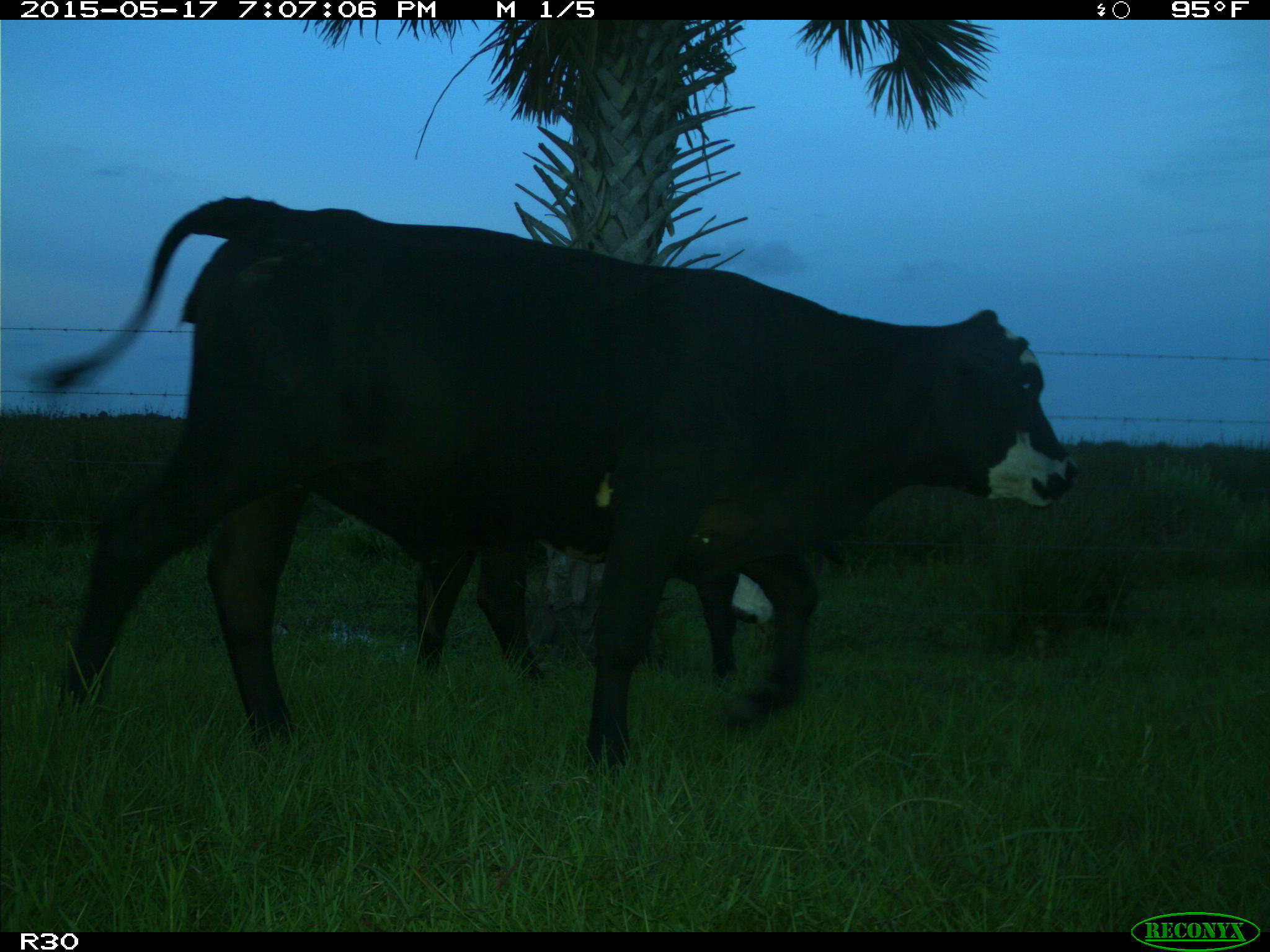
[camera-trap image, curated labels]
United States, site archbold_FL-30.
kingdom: Animalia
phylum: Chordata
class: Mammalia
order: Artiodactyla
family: Bovidae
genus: Bos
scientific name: Bos taurus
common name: domestic cow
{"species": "Bos taurus (domestic cow)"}